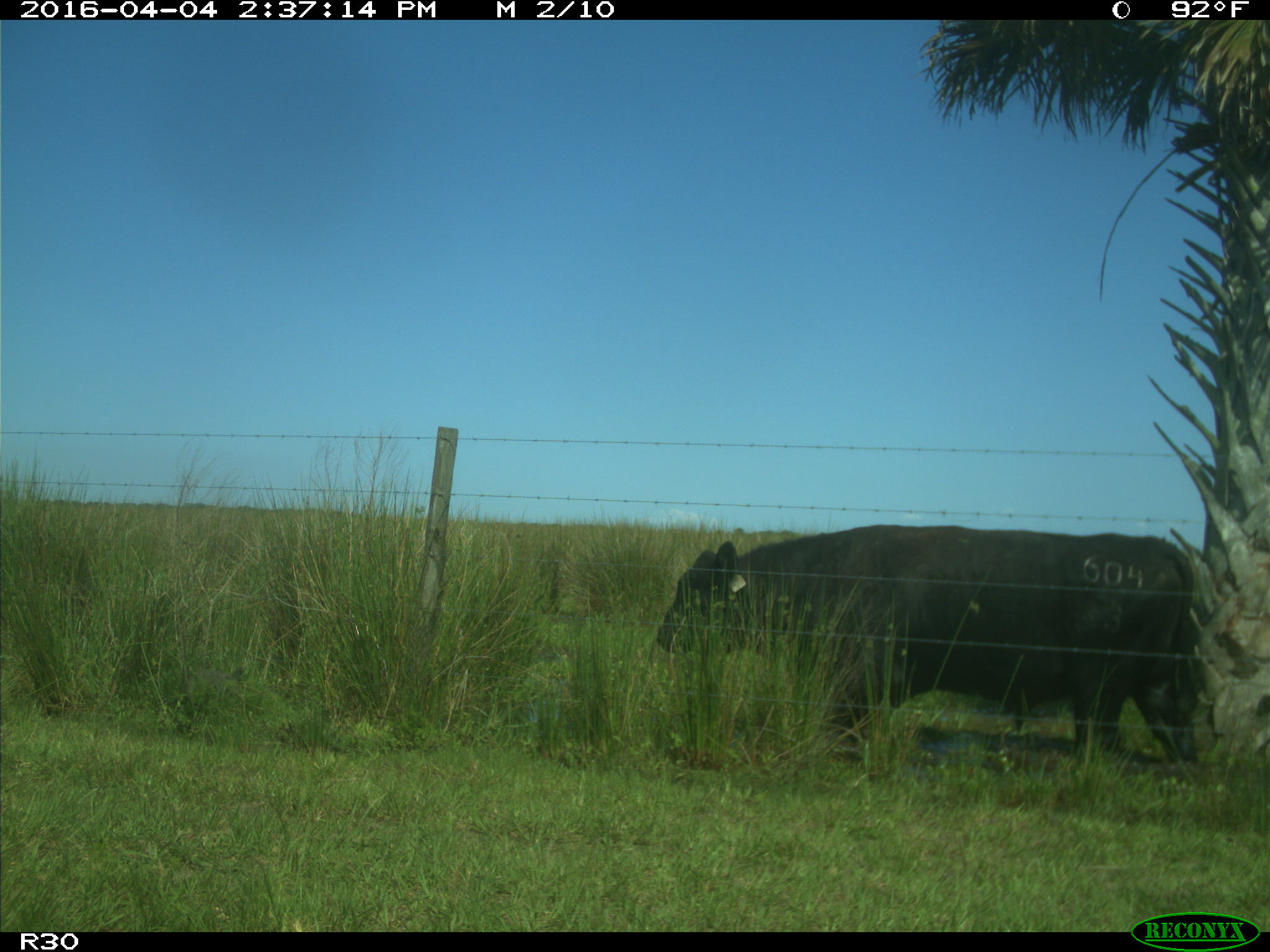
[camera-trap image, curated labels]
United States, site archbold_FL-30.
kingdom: Animalia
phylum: Chordata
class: Mammalia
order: Artiodactyla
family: Bovidae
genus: Bos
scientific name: Bos taurus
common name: domestic cow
Bos taurus (domestic cow).